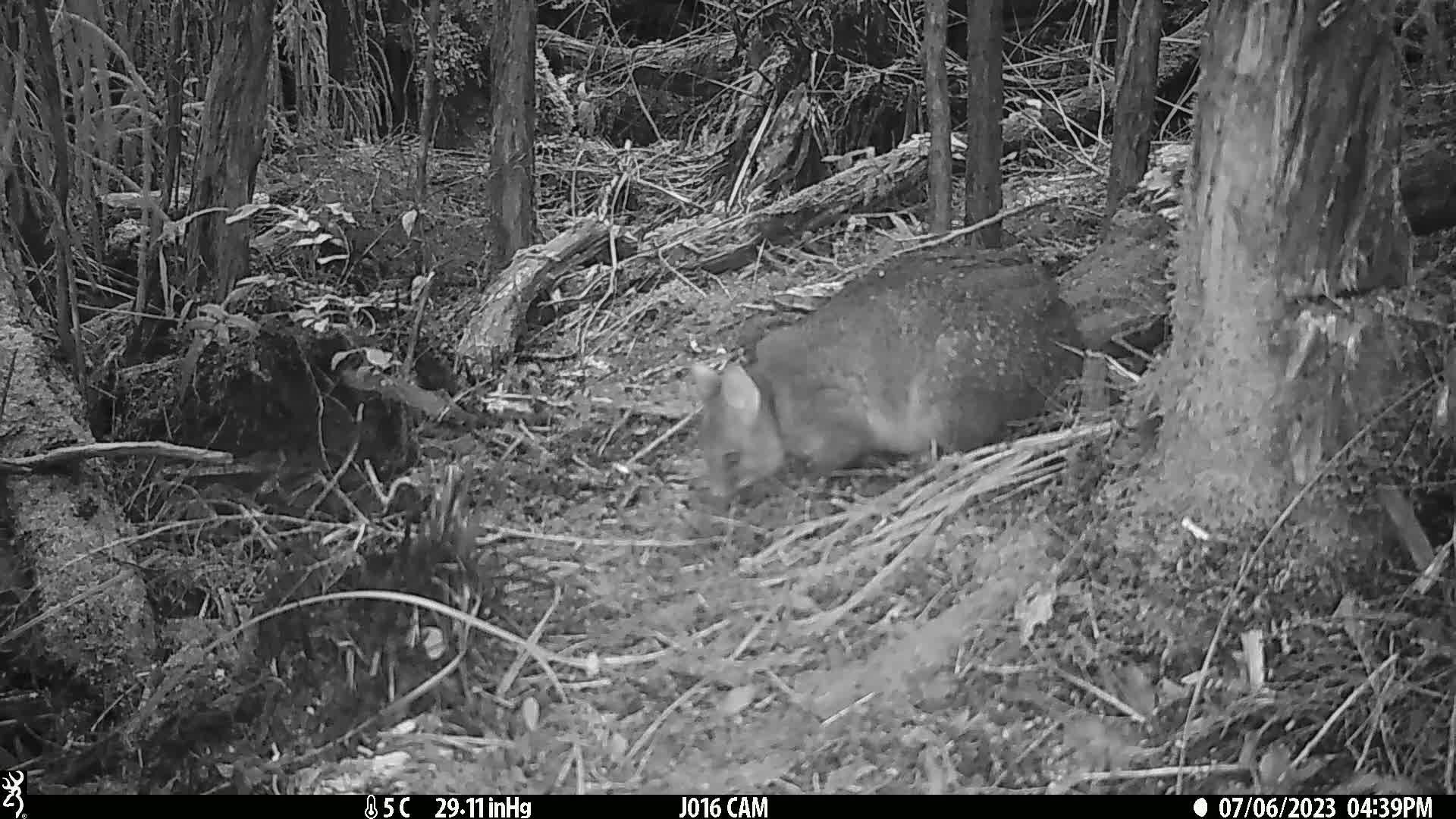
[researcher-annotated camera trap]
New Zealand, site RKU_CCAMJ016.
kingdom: Animalia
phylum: Chordata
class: Mammalia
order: Diprotodontia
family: Phalangeridae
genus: Trichosurus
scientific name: Trichosurus vulpecula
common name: common brushtail possum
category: possum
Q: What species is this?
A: Possum (common brushtail possum) (Trichosurus vulpecula).